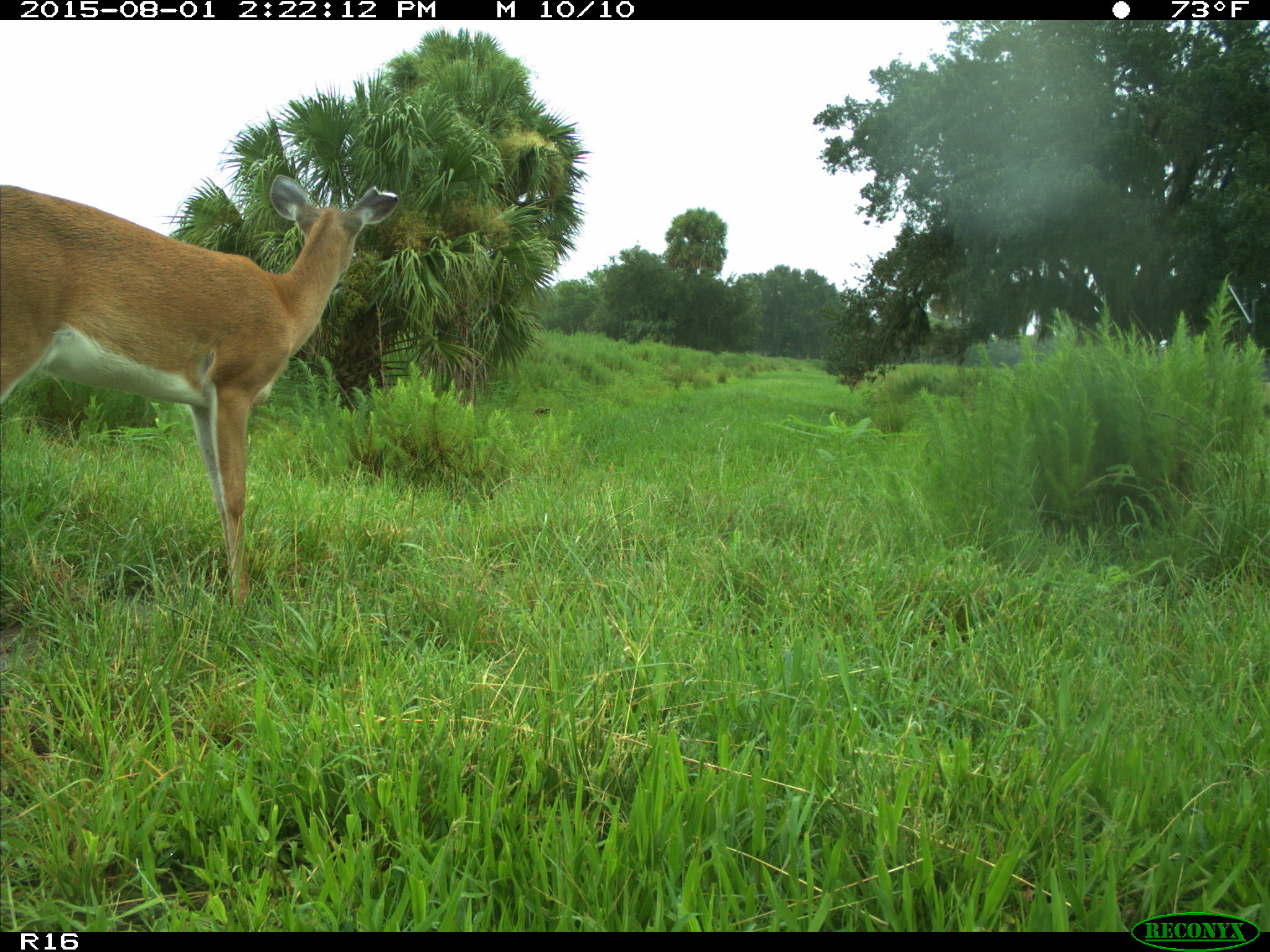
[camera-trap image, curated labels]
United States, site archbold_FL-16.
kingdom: Animalia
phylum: Chordata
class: Mammalia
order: Artiodactyla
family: Cervidae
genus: Odocoileus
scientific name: Odocoileus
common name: deer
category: unidentified deer